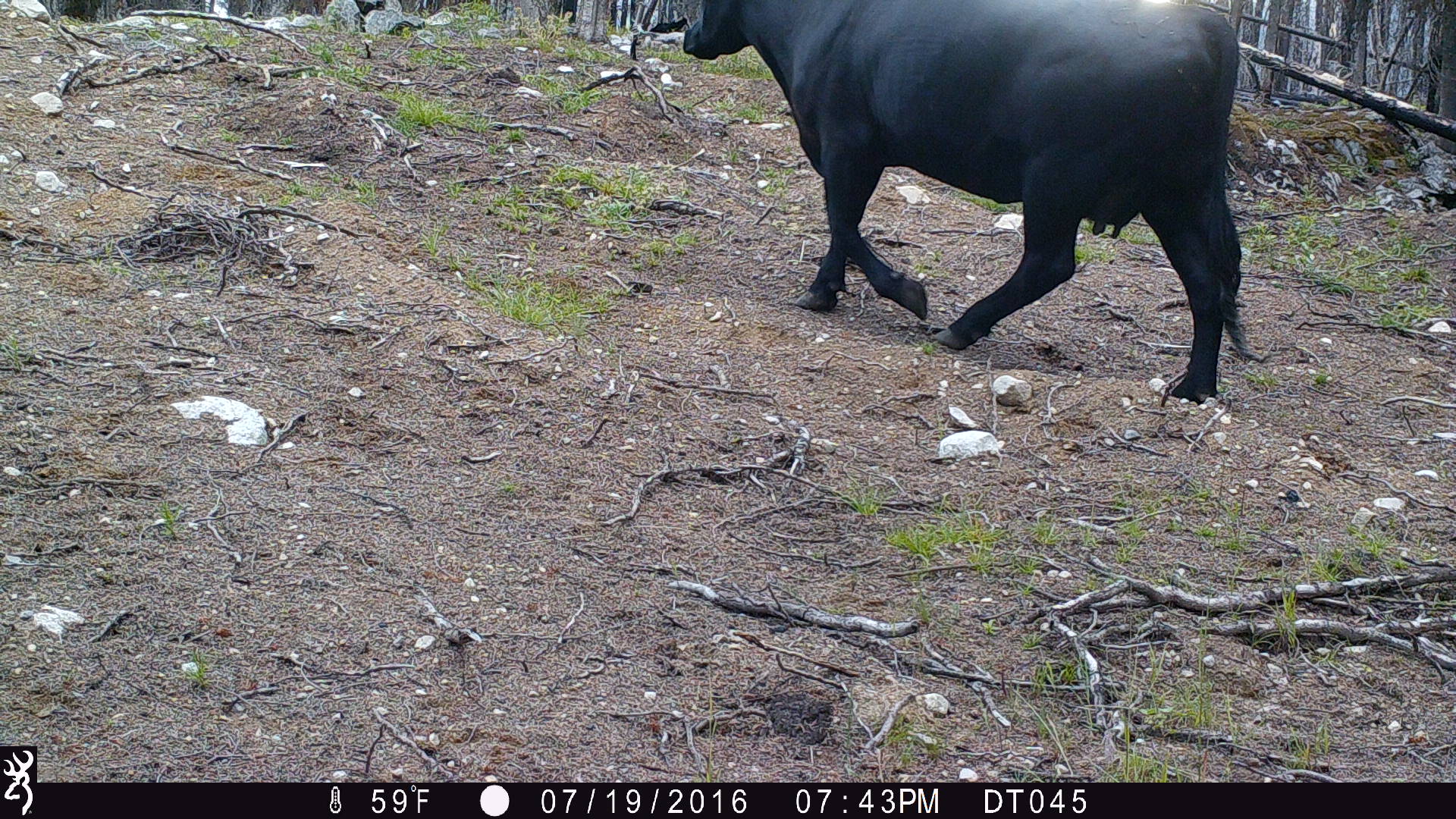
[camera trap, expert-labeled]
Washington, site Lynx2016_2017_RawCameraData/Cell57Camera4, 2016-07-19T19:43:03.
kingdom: Animalia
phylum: Chordata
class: Mammalia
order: Artiodactyla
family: Bovidae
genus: Bos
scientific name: Bos taurus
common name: domestic cattle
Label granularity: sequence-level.